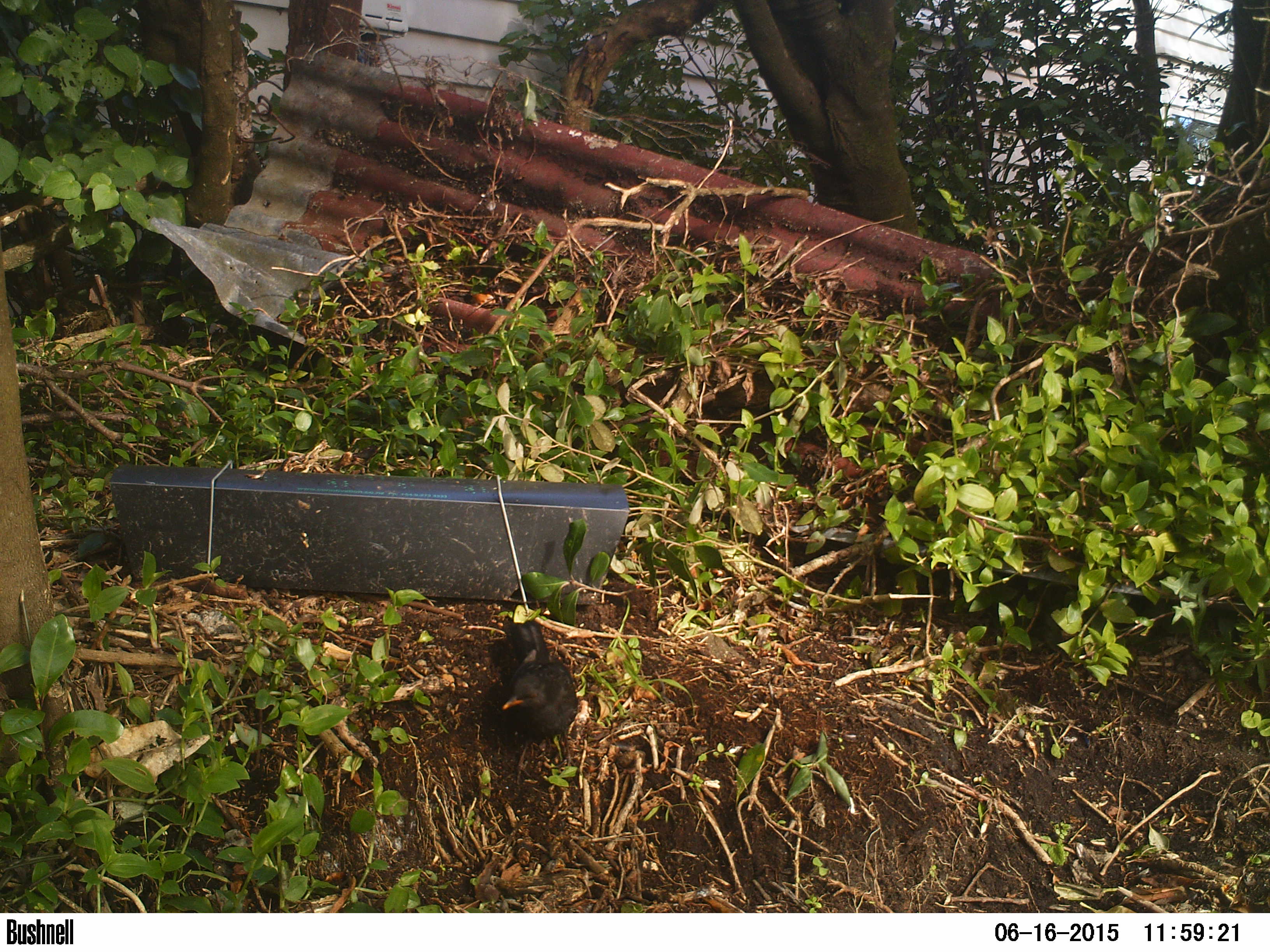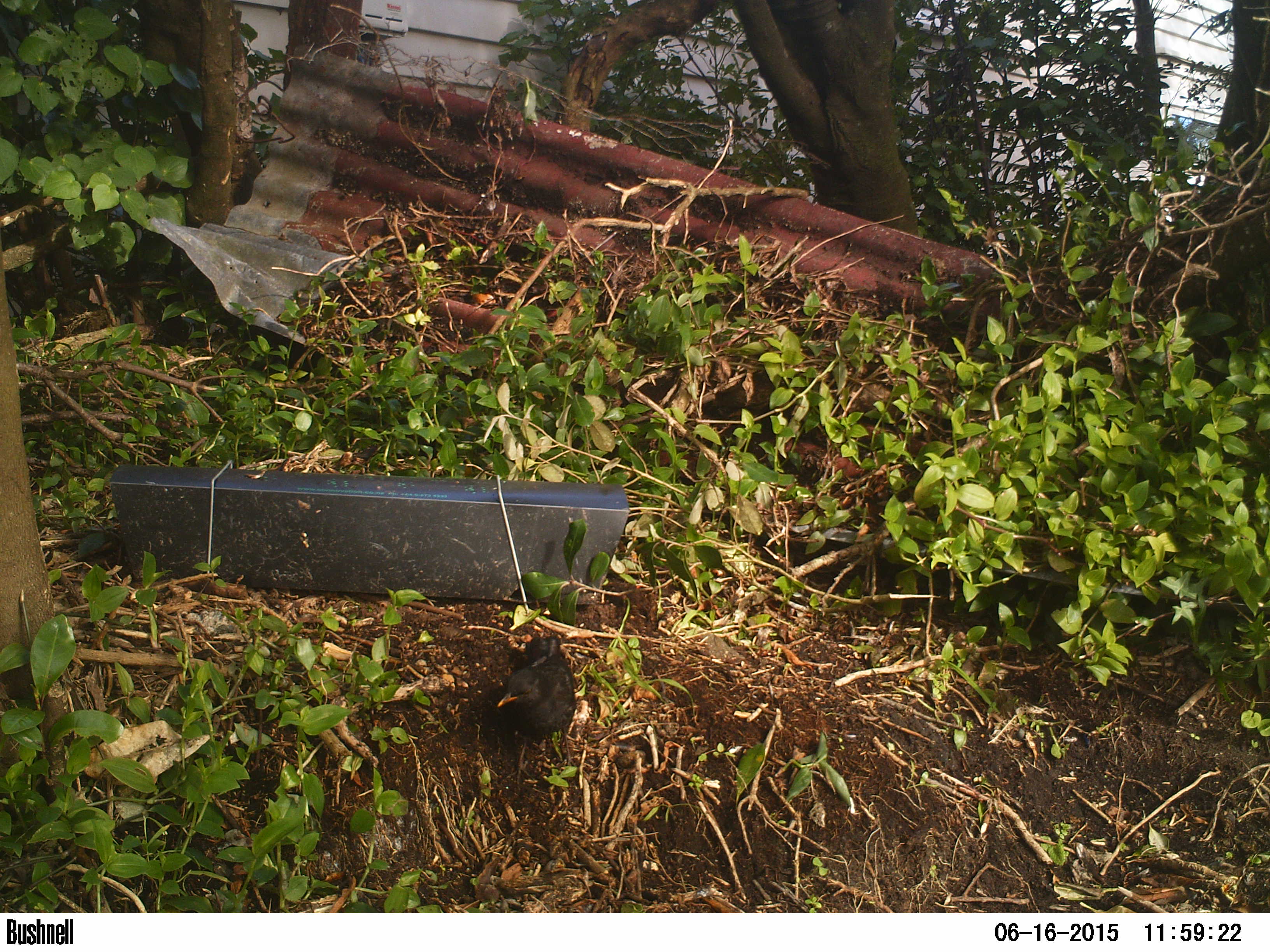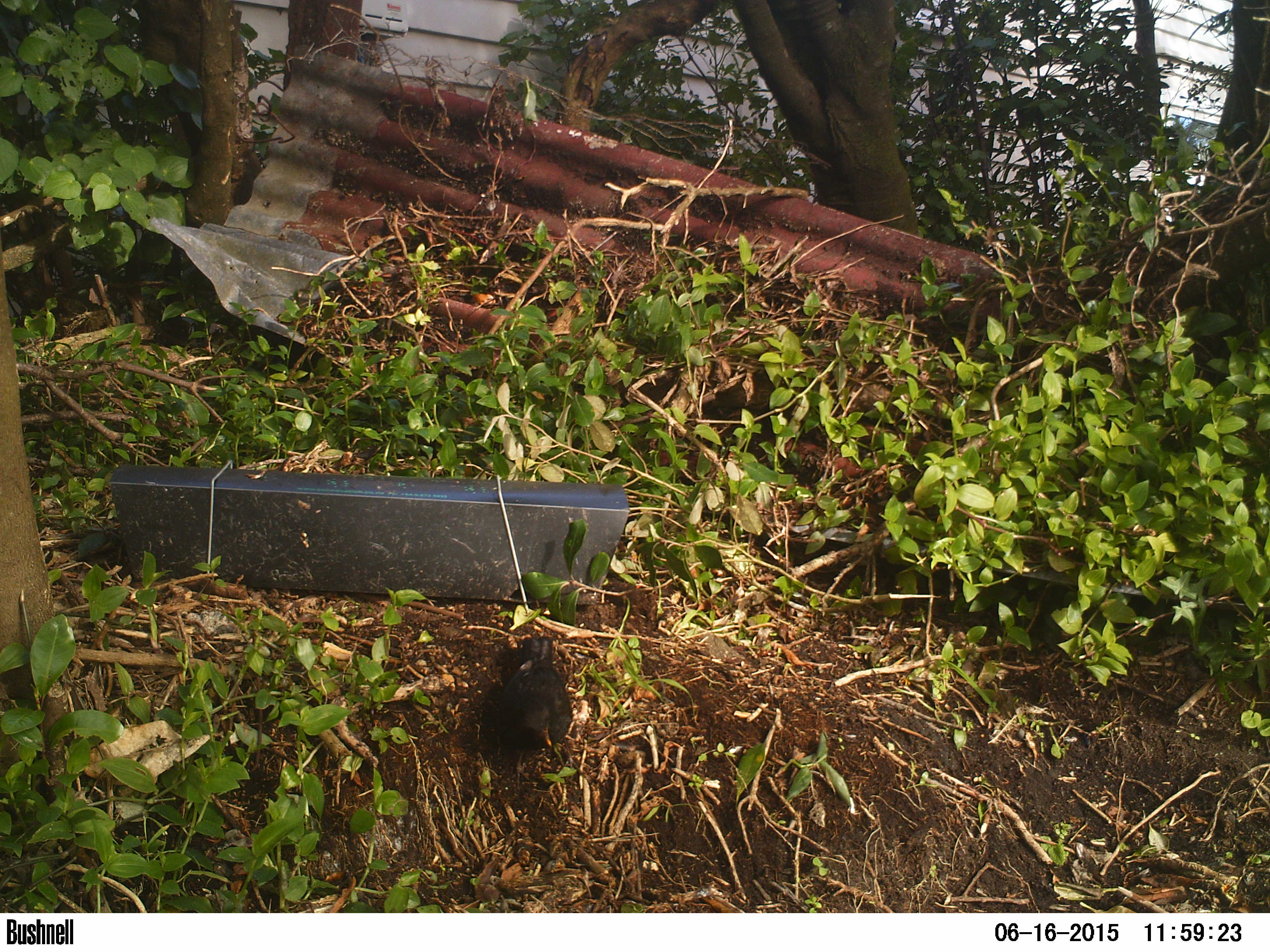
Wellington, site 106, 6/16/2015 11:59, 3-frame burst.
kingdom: Animalia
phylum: Chordata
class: Aves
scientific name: Aves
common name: bird